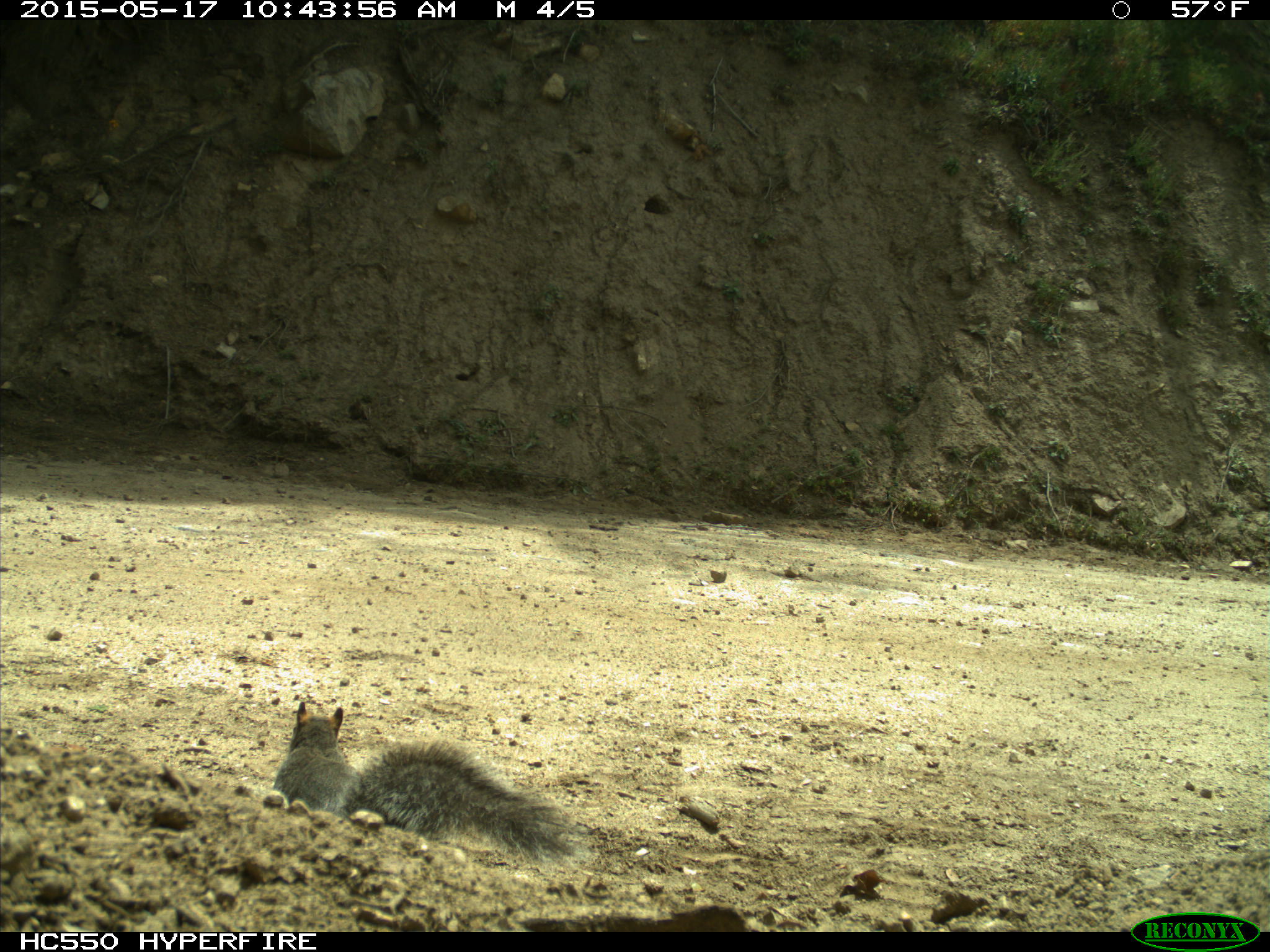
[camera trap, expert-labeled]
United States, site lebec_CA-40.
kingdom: Animalia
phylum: Chordata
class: Mammalia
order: Rodentia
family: Sciuridae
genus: Sciurus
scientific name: Sciurus carolinensis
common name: eastern gray squirrel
Sciurus carolinensis (eastern gray squirrel).